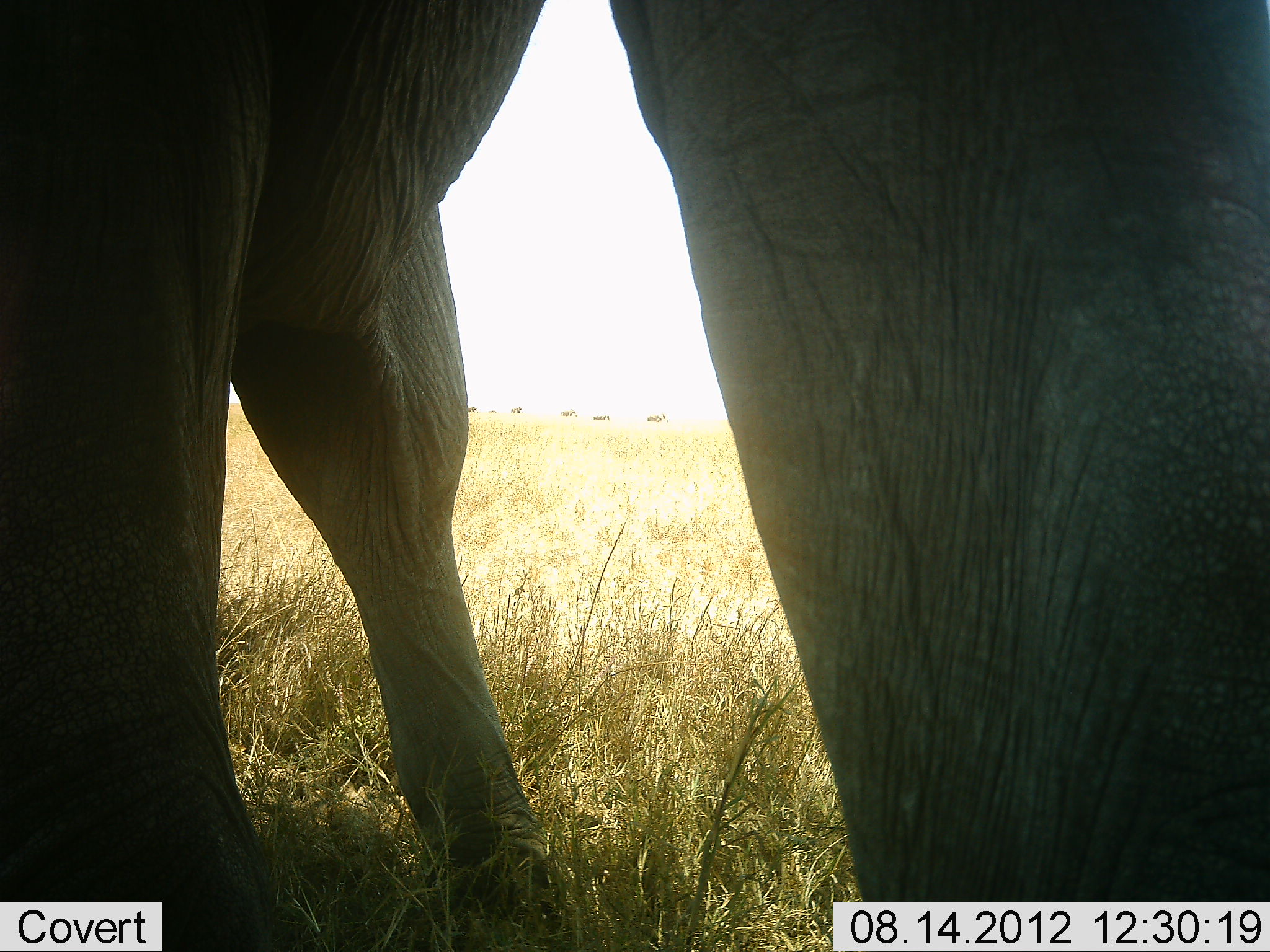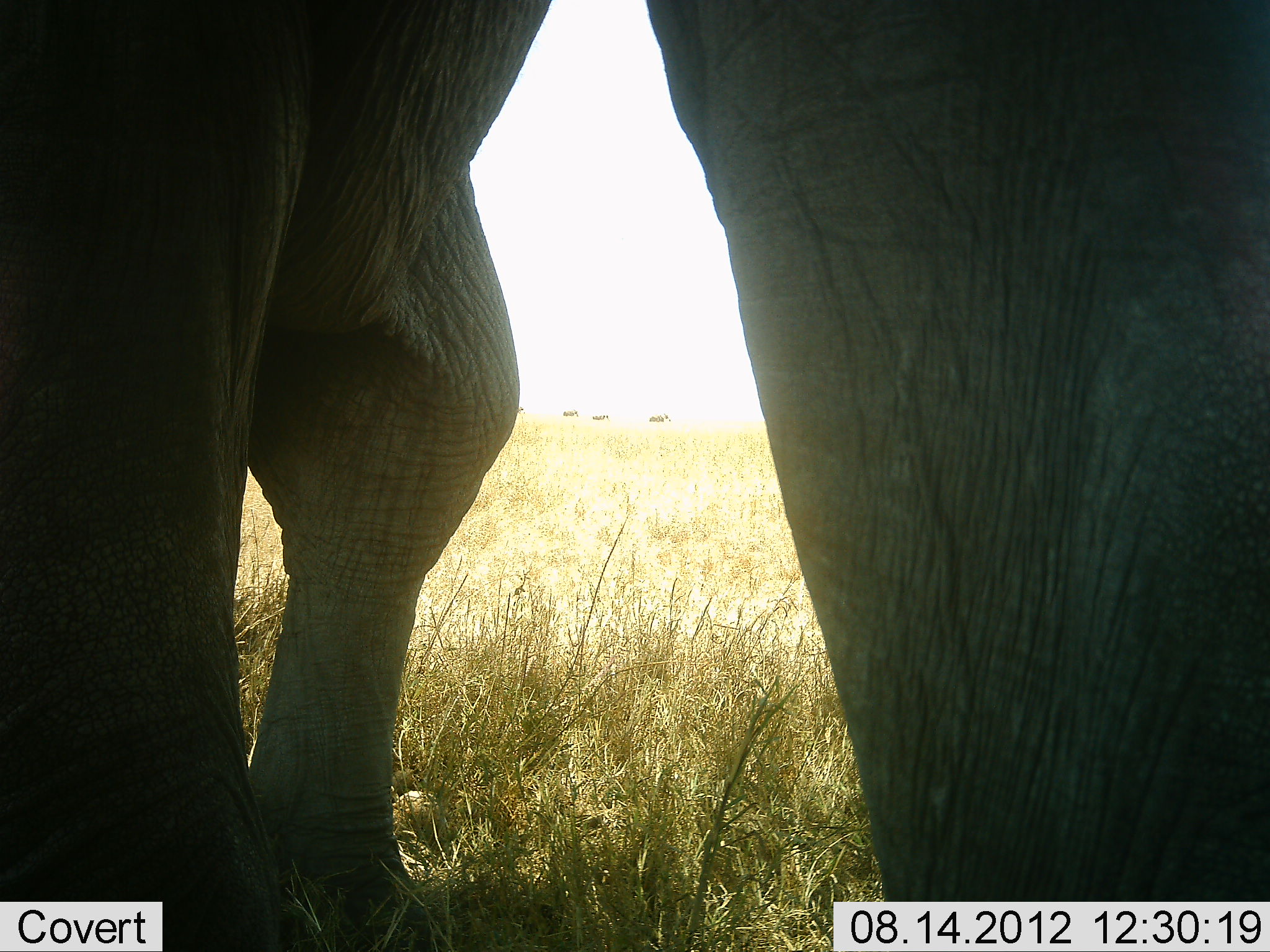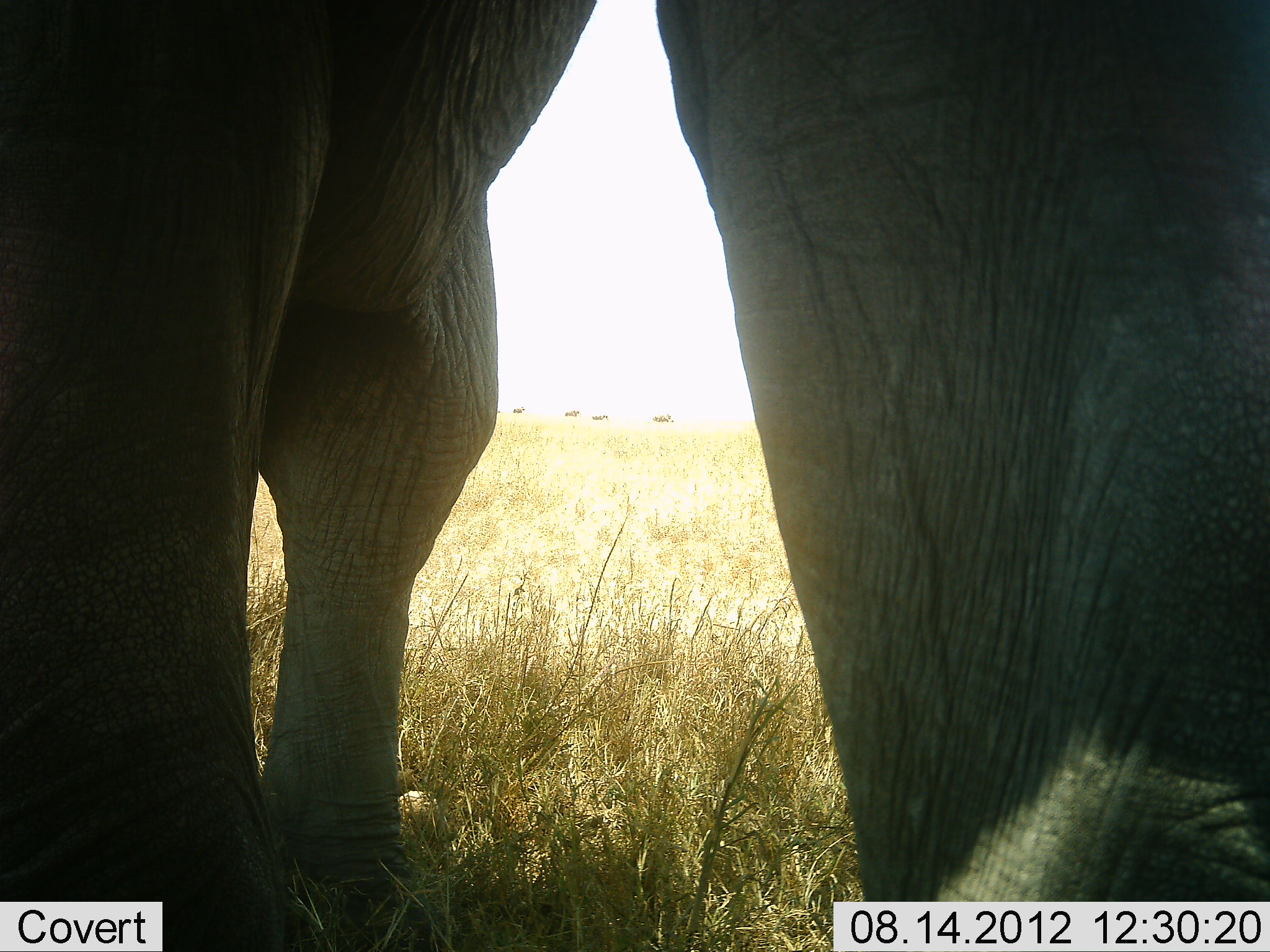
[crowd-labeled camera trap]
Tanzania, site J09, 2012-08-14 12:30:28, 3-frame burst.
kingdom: Animalia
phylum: Chordata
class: Mammalia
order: Proboscidea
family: Elephantidae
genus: Loxodonta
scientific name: Loxodonta africana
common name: african bush elephant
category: elephant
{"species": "elephant (african bush elephant) (Loxodonta africana)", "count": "1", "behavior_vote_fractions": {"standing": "92%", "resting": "0%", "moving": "8%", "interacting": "0%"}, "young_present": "0%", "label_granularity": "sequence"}